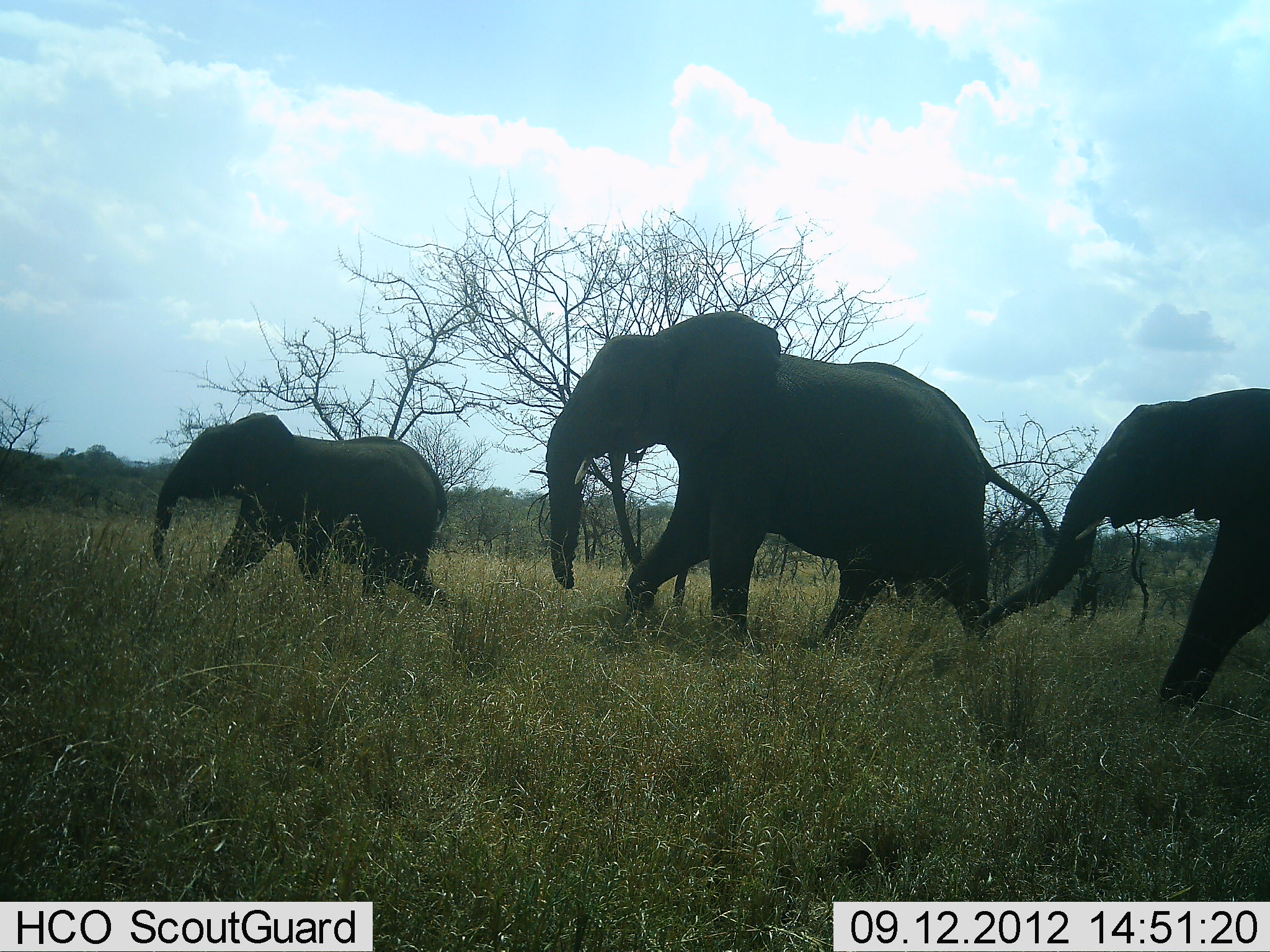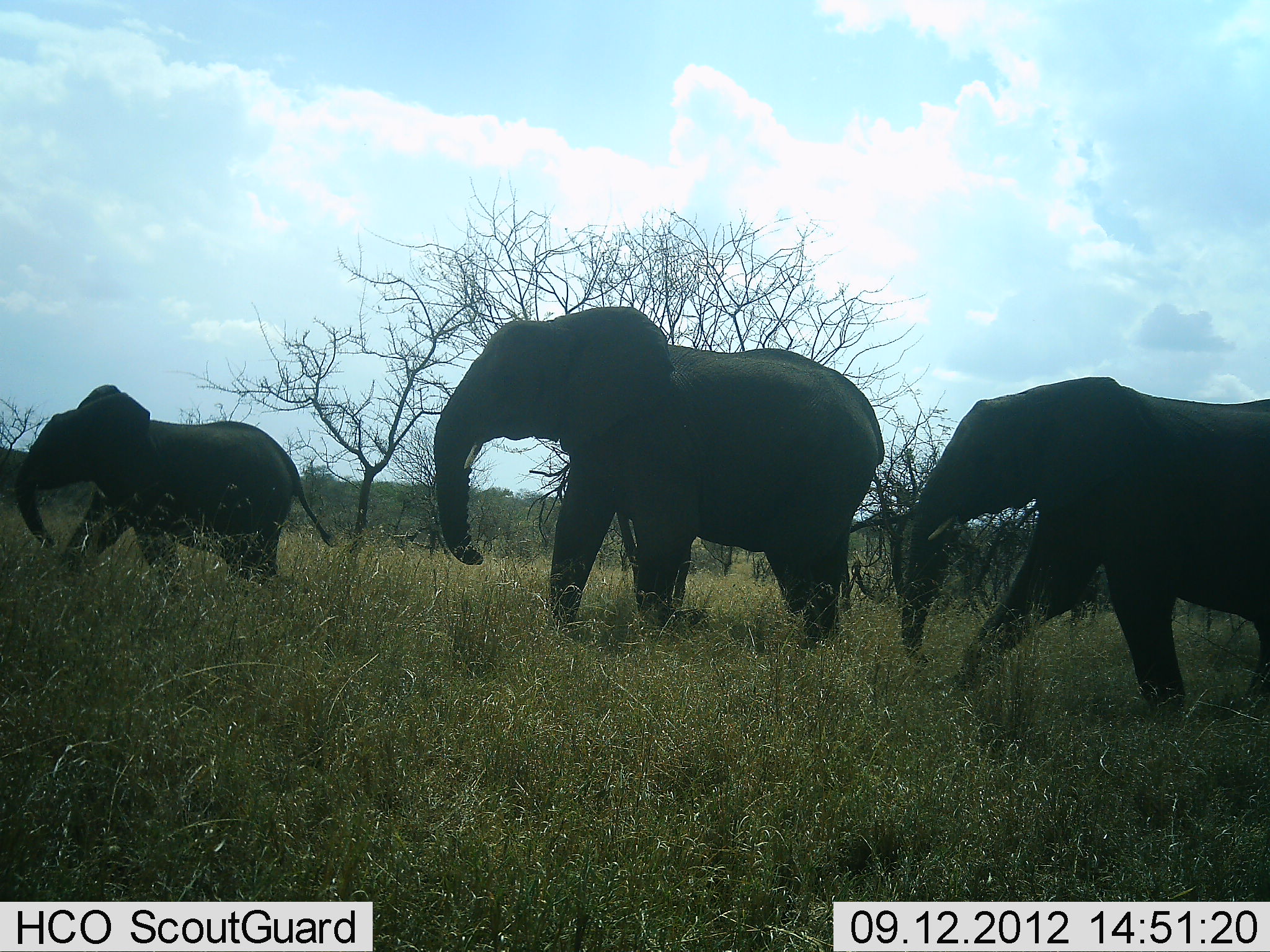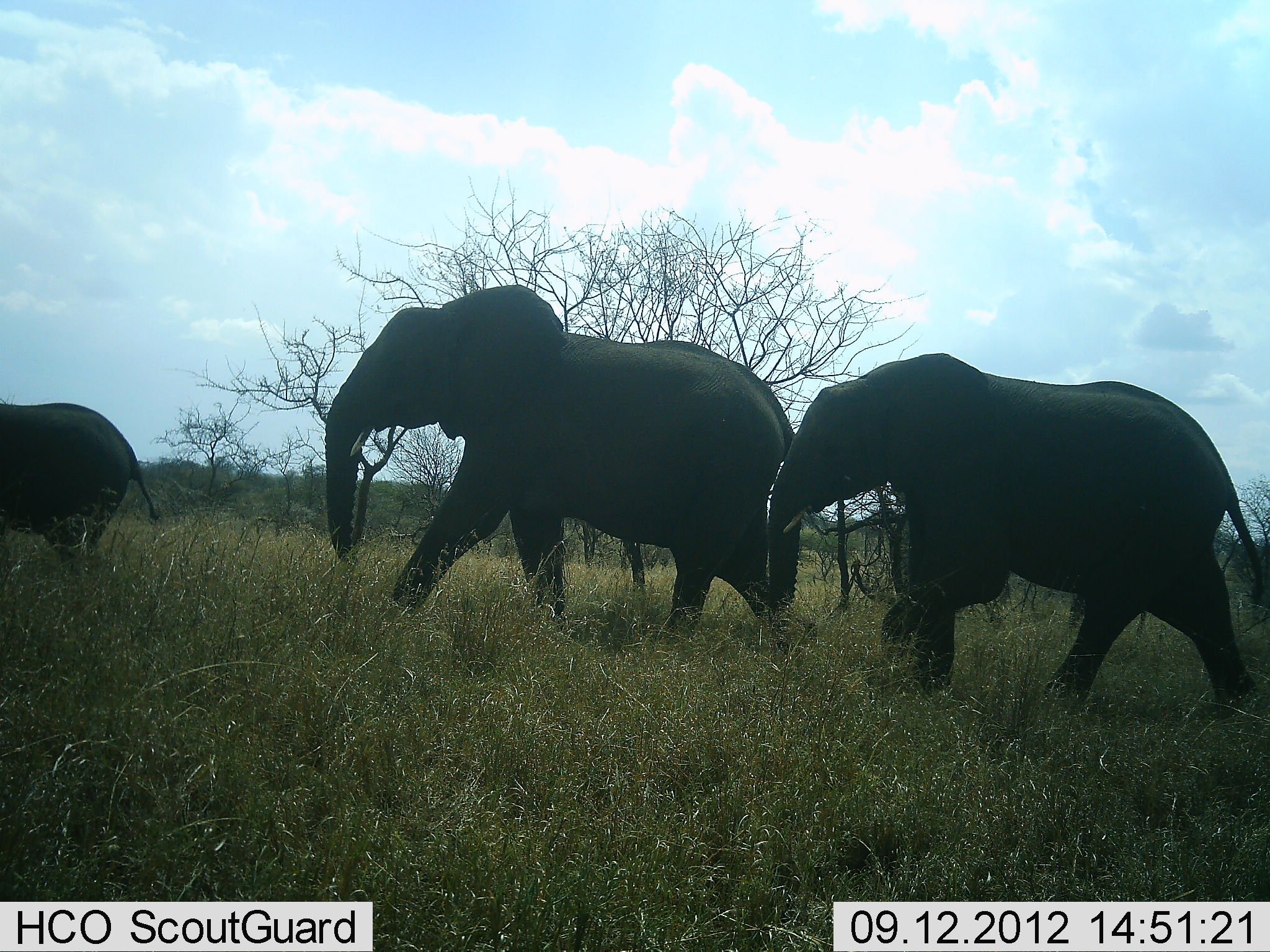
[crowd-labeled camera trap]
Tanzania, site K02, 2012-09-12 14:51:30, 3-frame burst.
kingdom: Animalia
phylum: Chordata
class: Mammalia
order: Proboscidea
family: Elephantidae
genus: Loxodonta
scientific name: Loxodonta africana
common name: african bush elephant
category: elephant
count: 3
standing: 10%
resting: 0%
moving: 90%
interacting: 0%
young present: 40%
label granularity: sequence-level